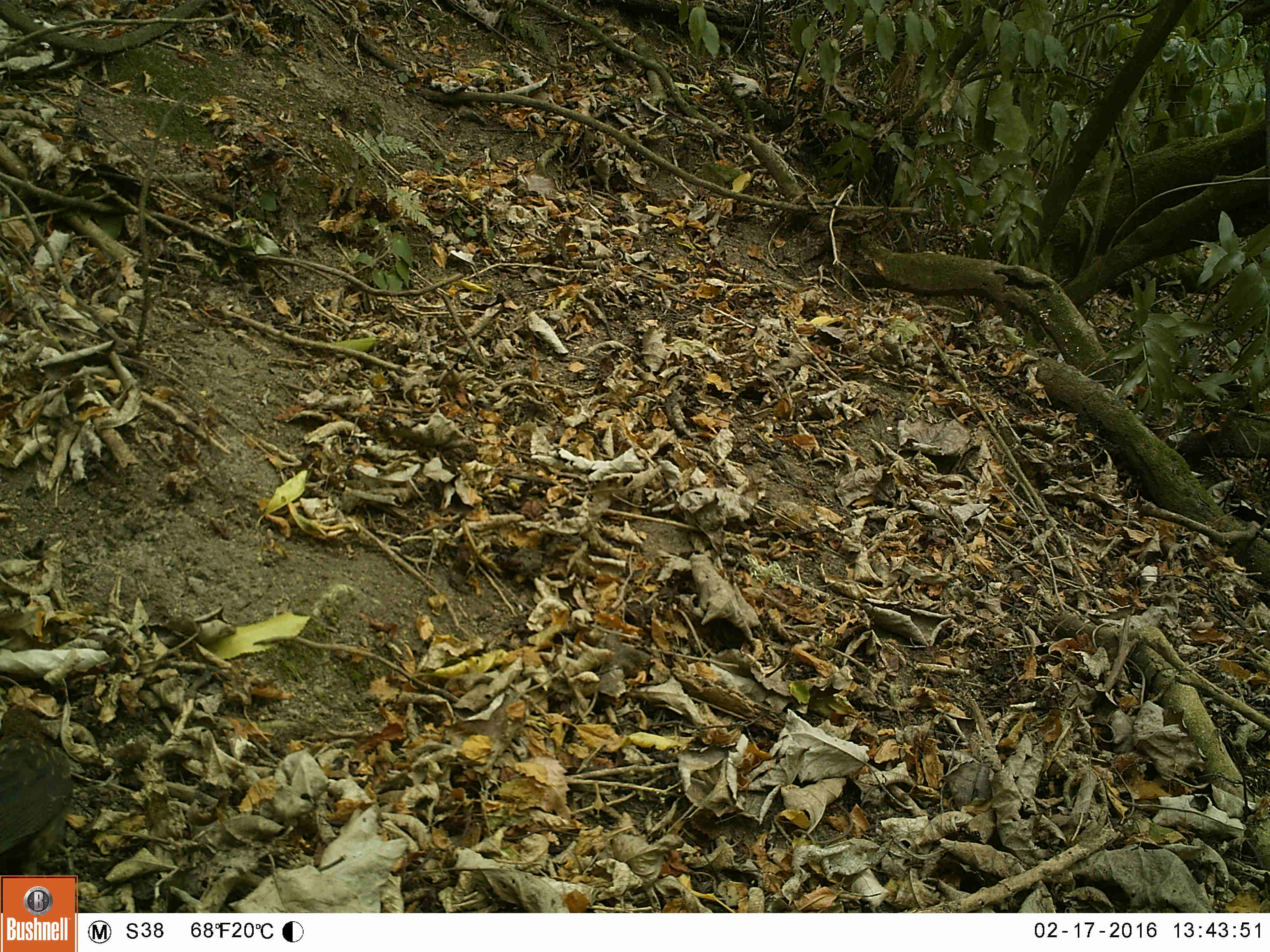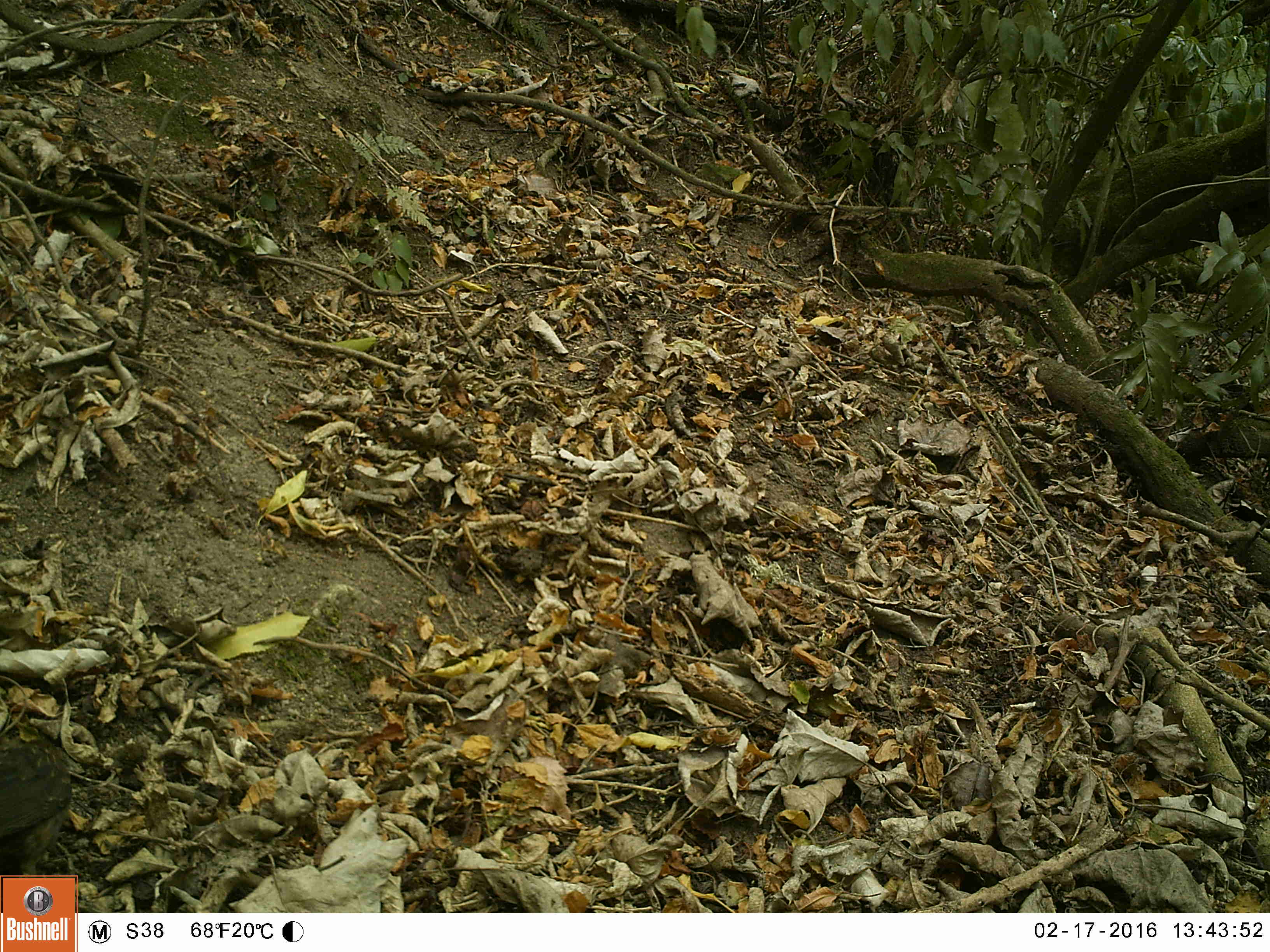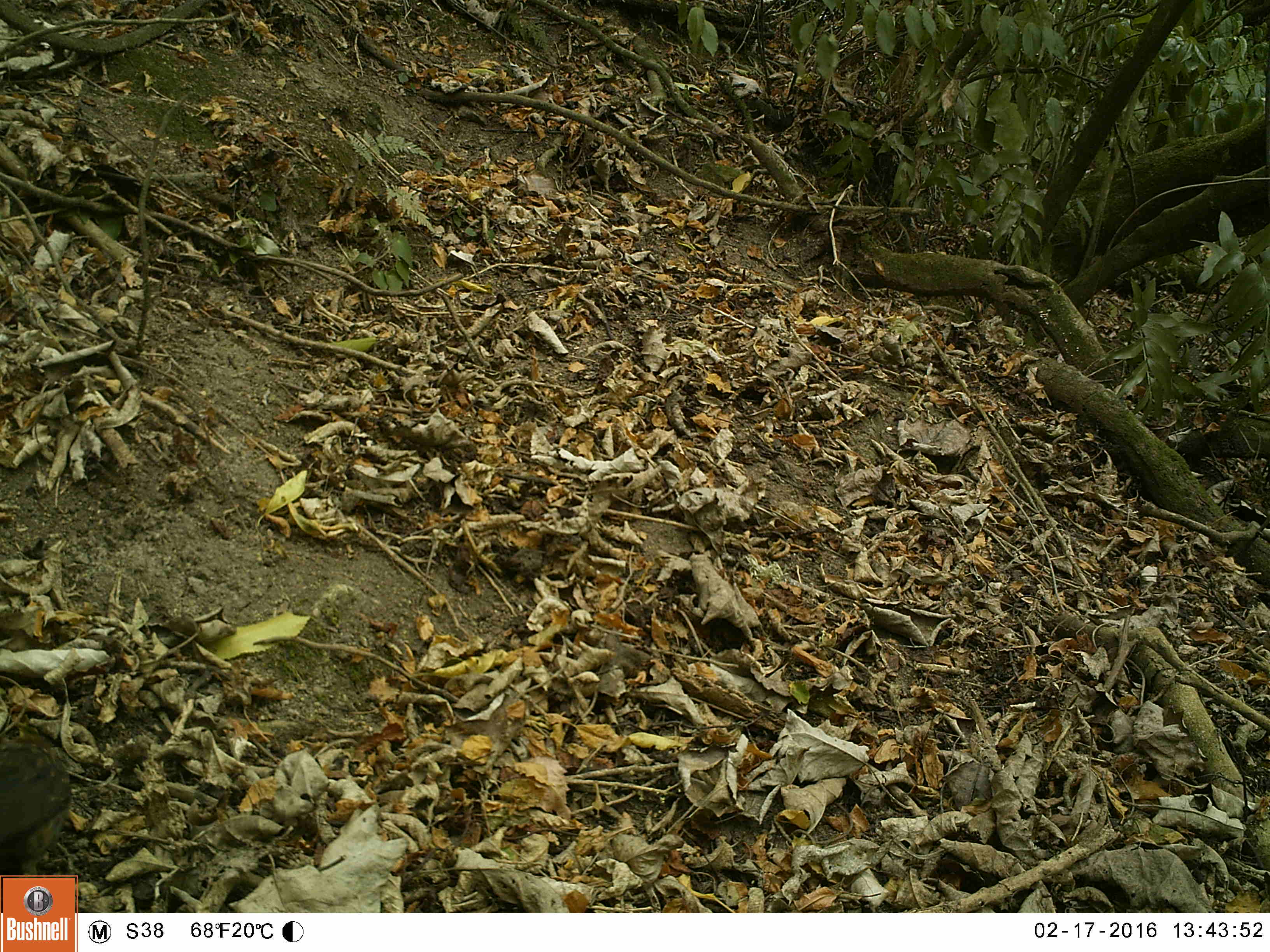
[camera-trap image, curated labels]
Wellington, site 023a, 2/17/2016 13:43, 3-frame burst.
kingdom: Animalia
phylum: Chordata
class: Aves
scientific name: Aves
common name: bird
Bird (Aves).